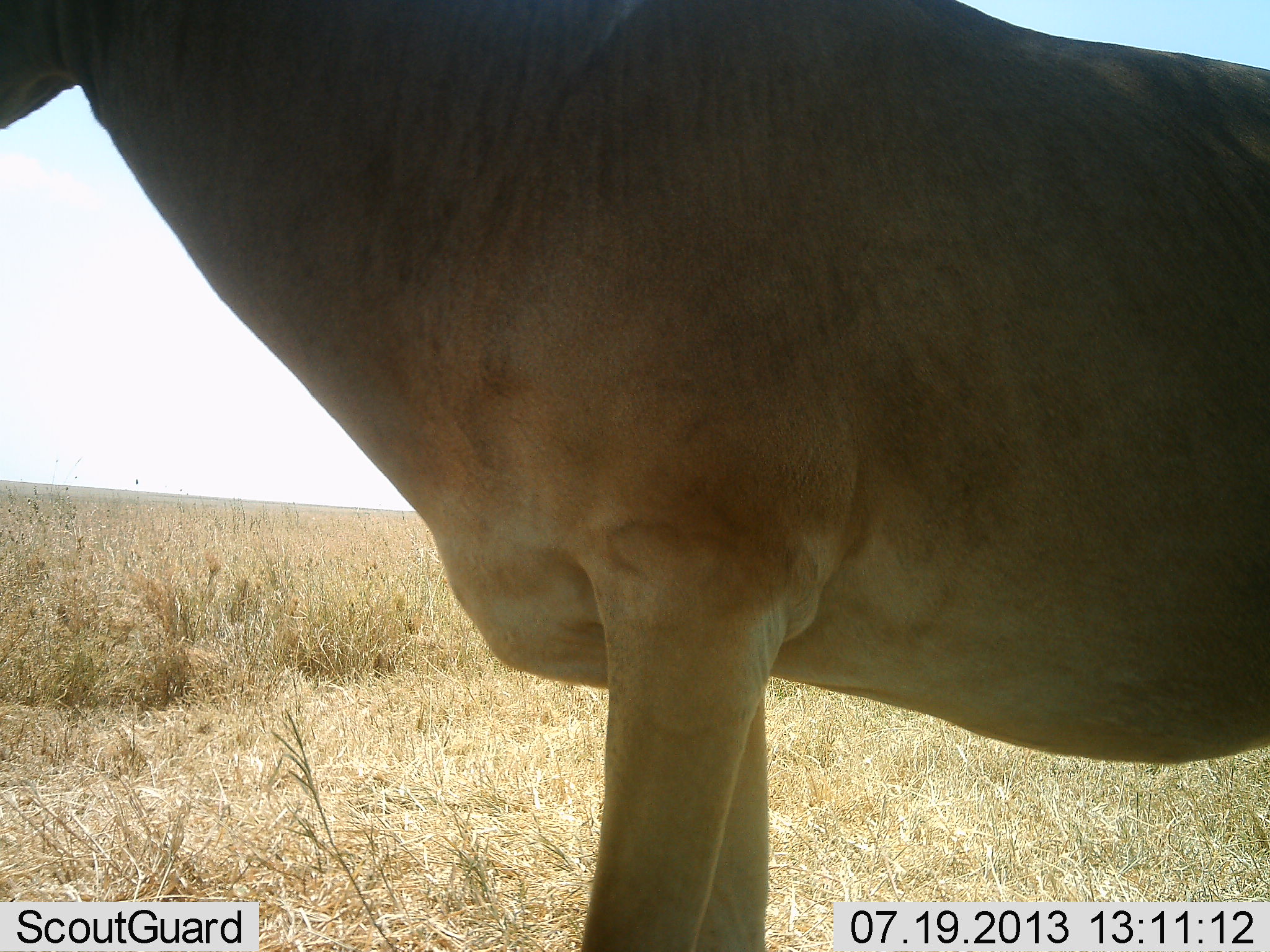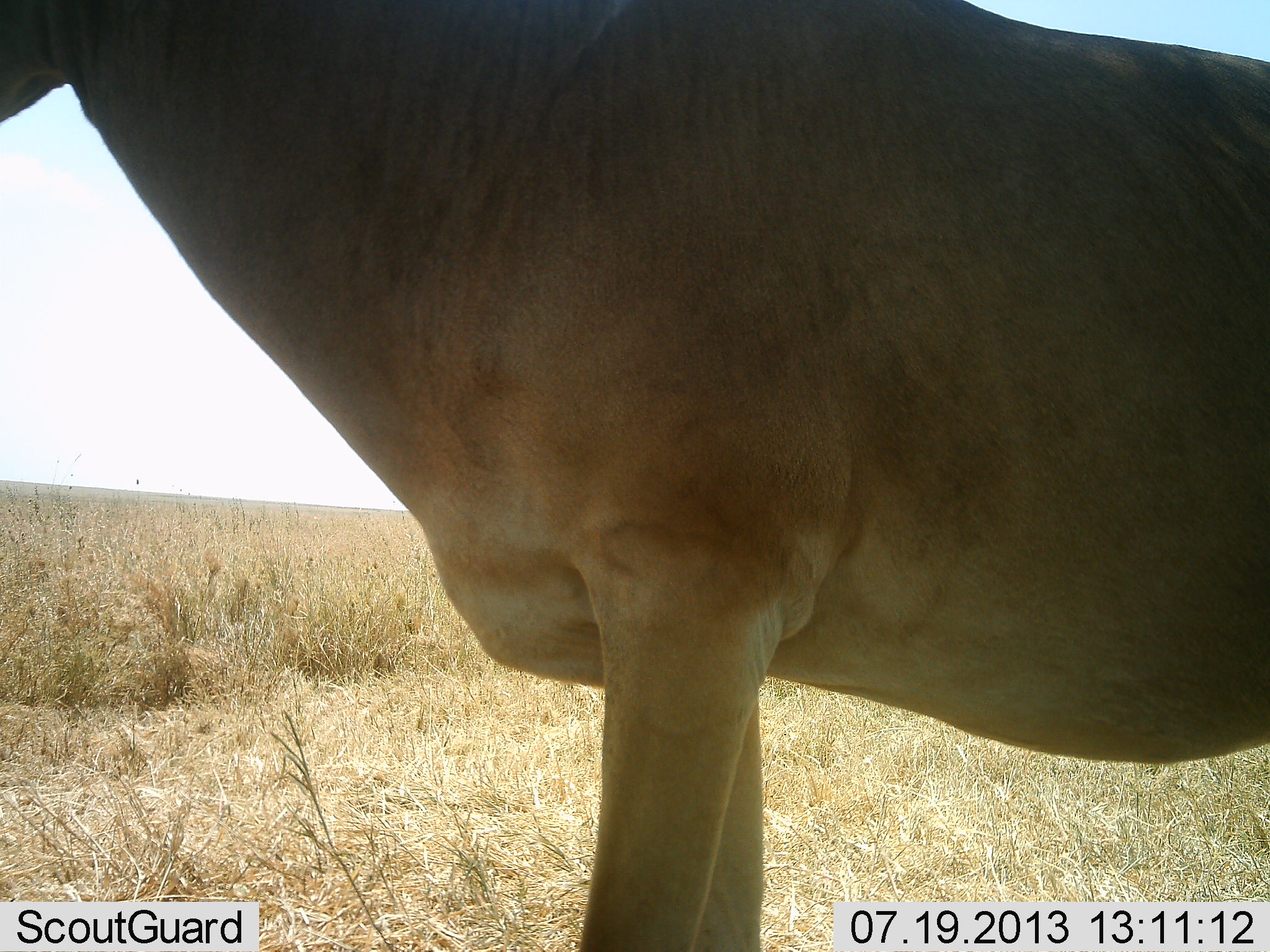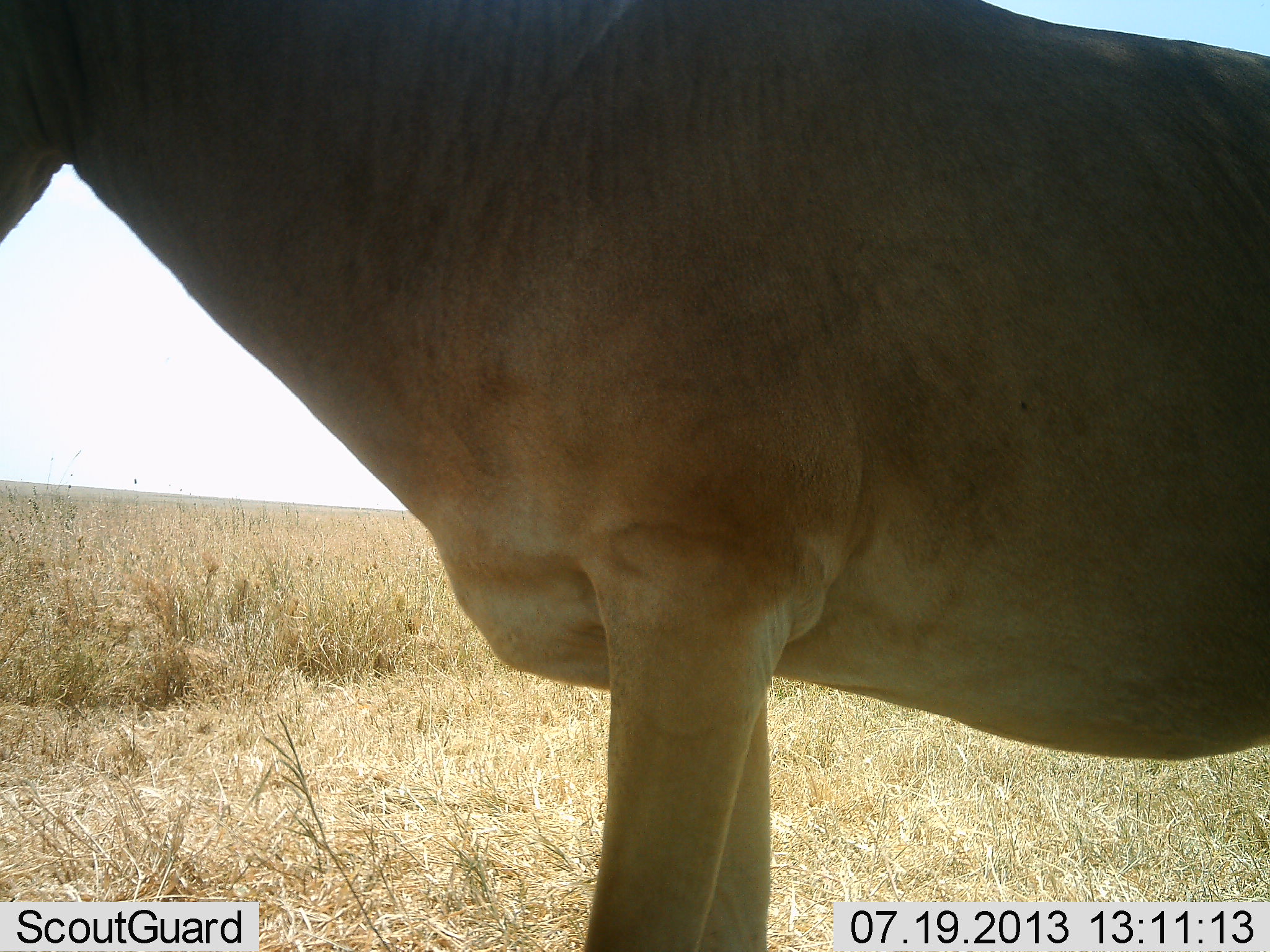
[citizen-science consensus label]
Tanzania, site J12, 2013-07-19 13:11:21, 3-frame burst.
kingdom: Animalia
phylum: Chordata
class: Mammalia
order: Artiodactyla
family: Bovidae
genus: Alcelaphus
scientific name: Alcelaphus buselaphus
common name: hartebeest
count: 1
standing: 100%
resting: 0%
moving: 0%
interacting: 0%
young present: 0%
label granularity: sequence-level